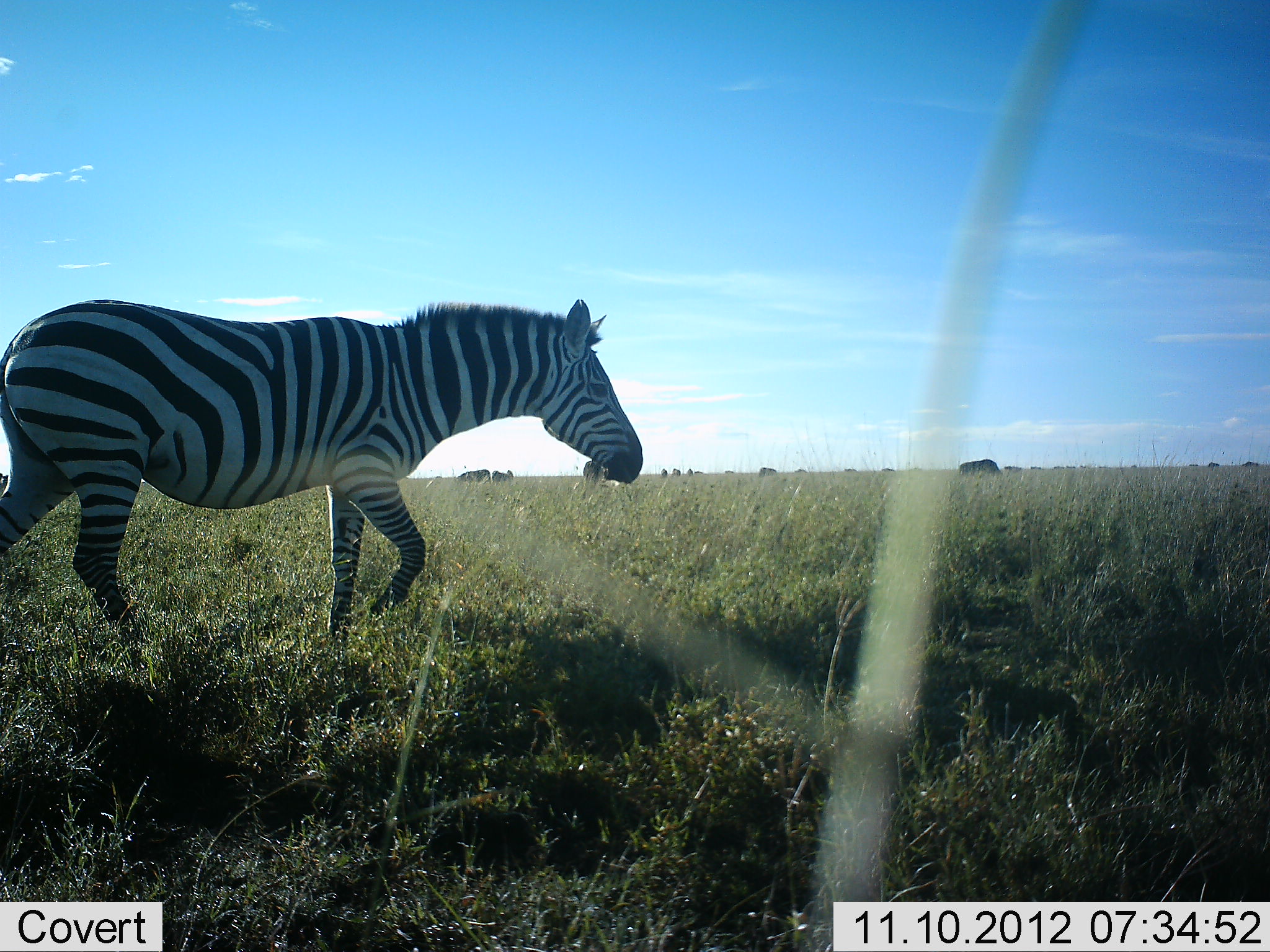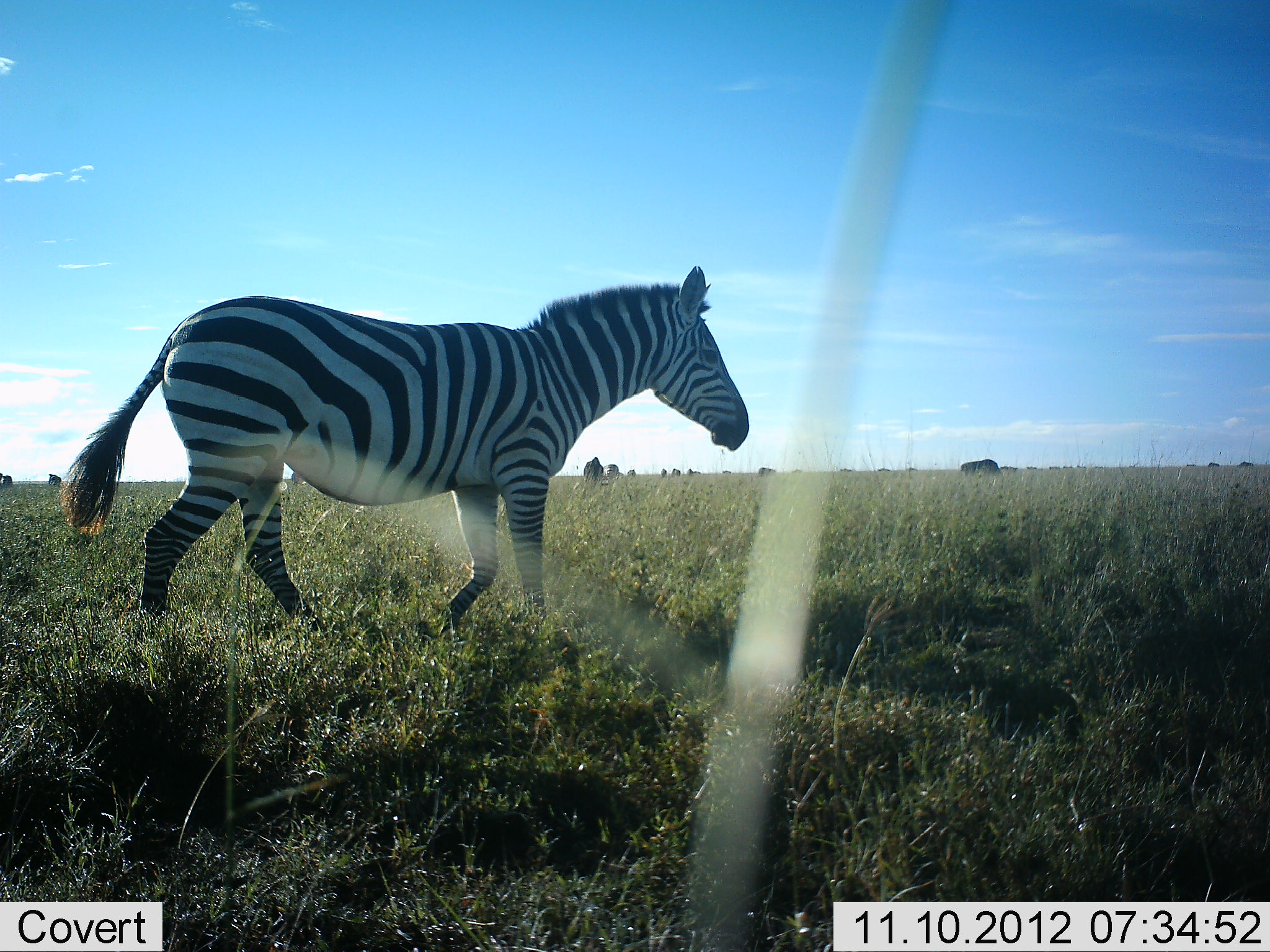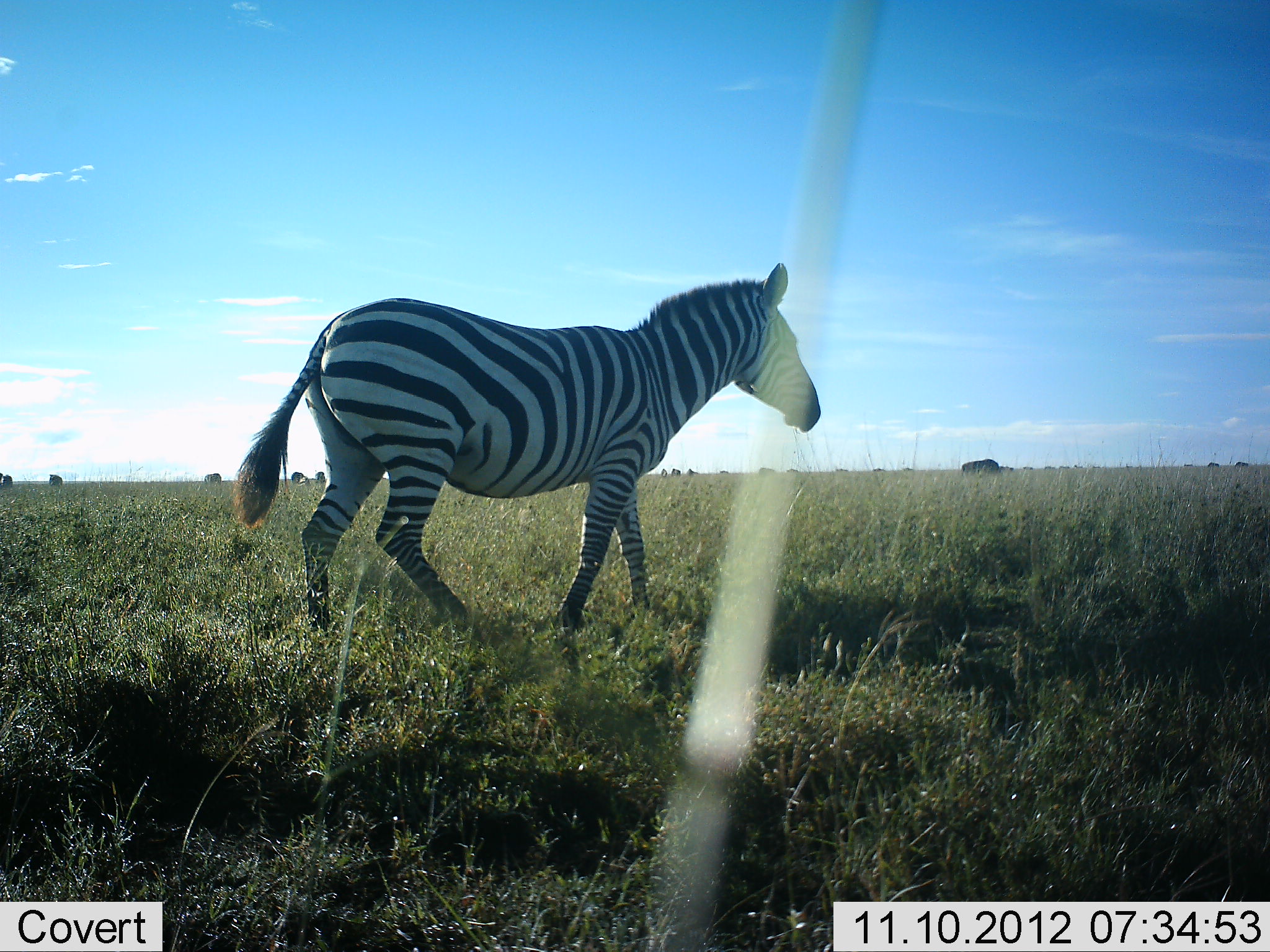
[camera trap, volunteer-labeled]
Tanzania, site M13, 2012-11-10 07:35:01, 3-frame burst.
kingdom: Animalia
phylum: Chordata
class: Mammalia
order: Perissodactyla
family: Equidae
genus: Equus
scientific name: Equus quagga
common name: plains zebra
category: zebra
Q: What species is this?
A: Zebra (plains zebra) (Equus quagga).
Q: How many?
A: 1.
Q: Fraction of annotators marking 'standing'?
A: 12%.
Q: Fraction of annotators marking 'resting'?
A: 0%.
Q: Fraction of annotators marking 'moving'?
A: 94%.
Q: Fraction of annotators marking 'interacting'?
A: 0%.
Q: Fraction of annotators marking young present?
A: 0%.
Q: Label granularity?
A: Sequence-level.